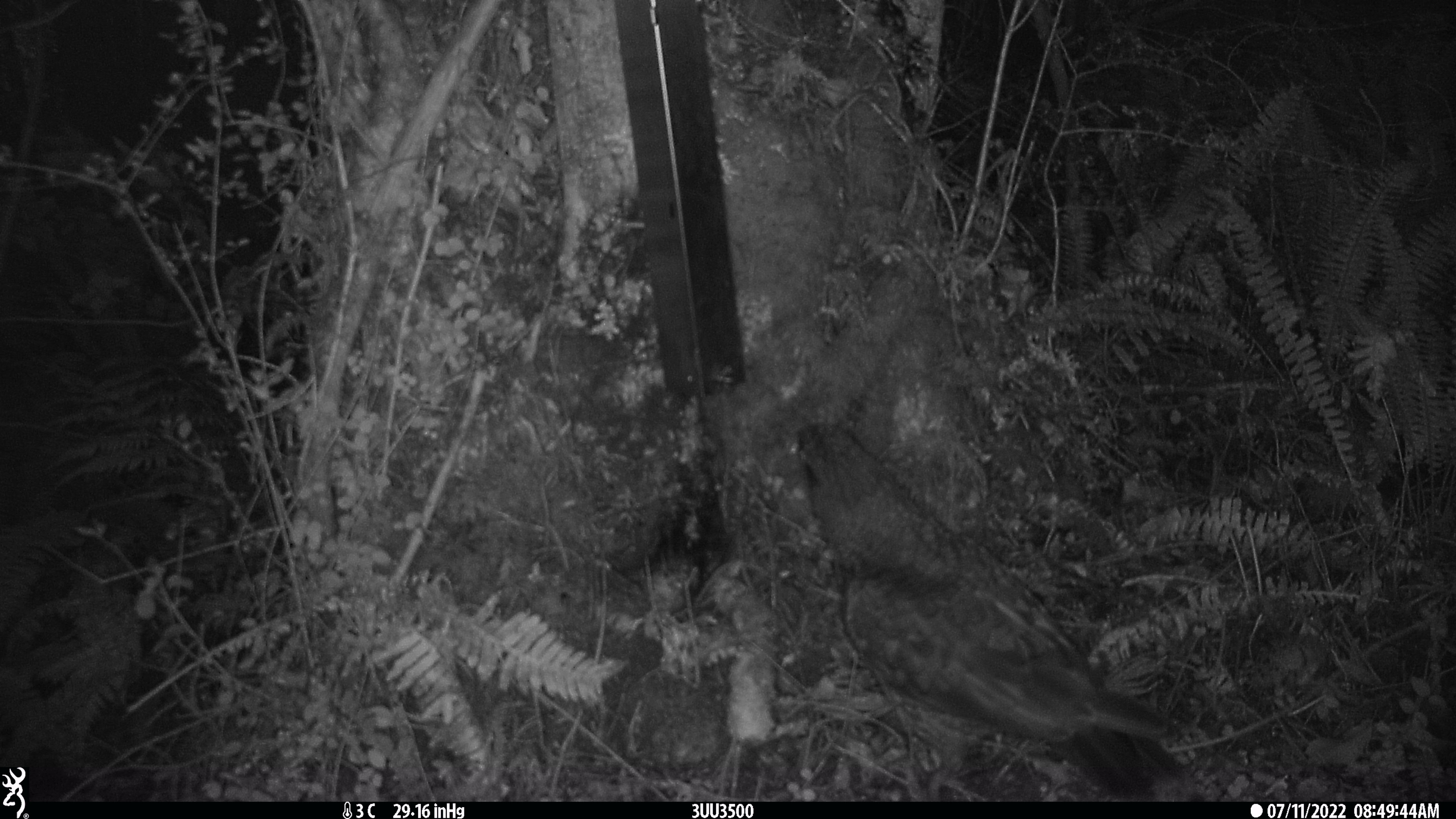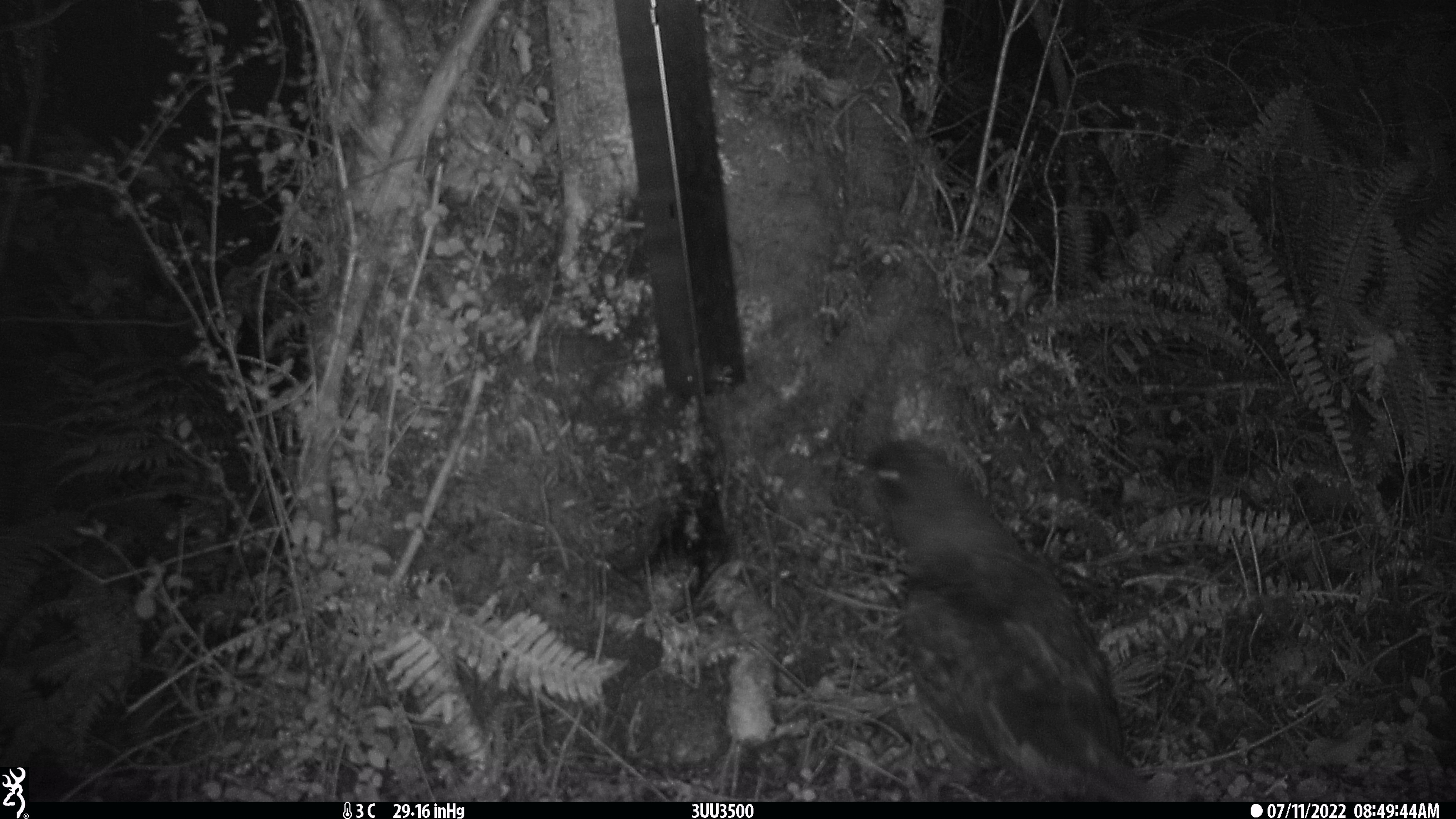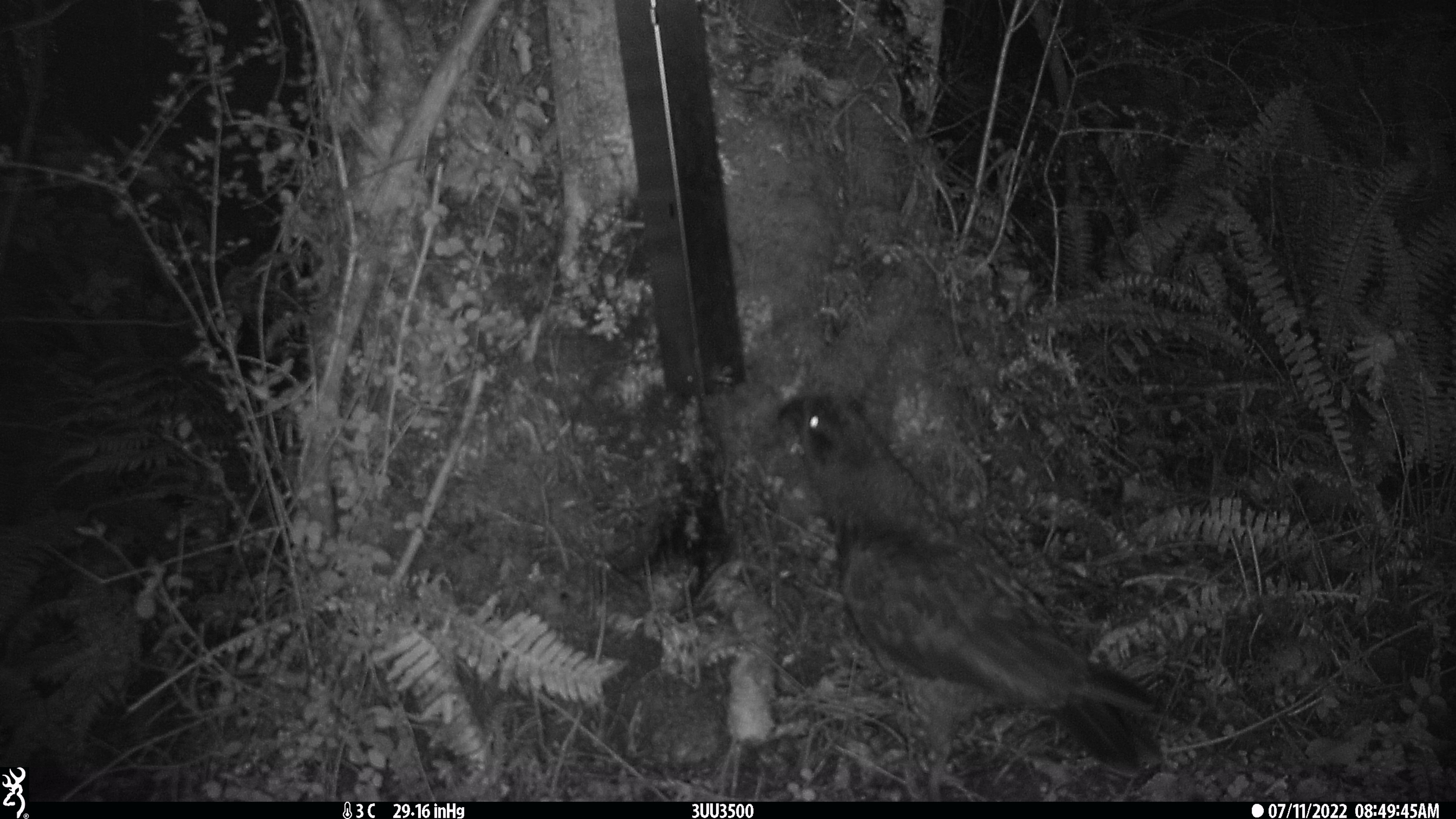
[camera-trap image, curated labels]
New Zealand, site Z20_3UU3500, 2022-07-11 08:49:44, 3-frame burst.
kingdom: Animalia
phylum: Chordata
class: Aves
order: Psittaciformes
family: Strigopidae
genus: Nestor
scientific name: Nestor notabilis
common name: kea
Kea (Nestor notabilis).